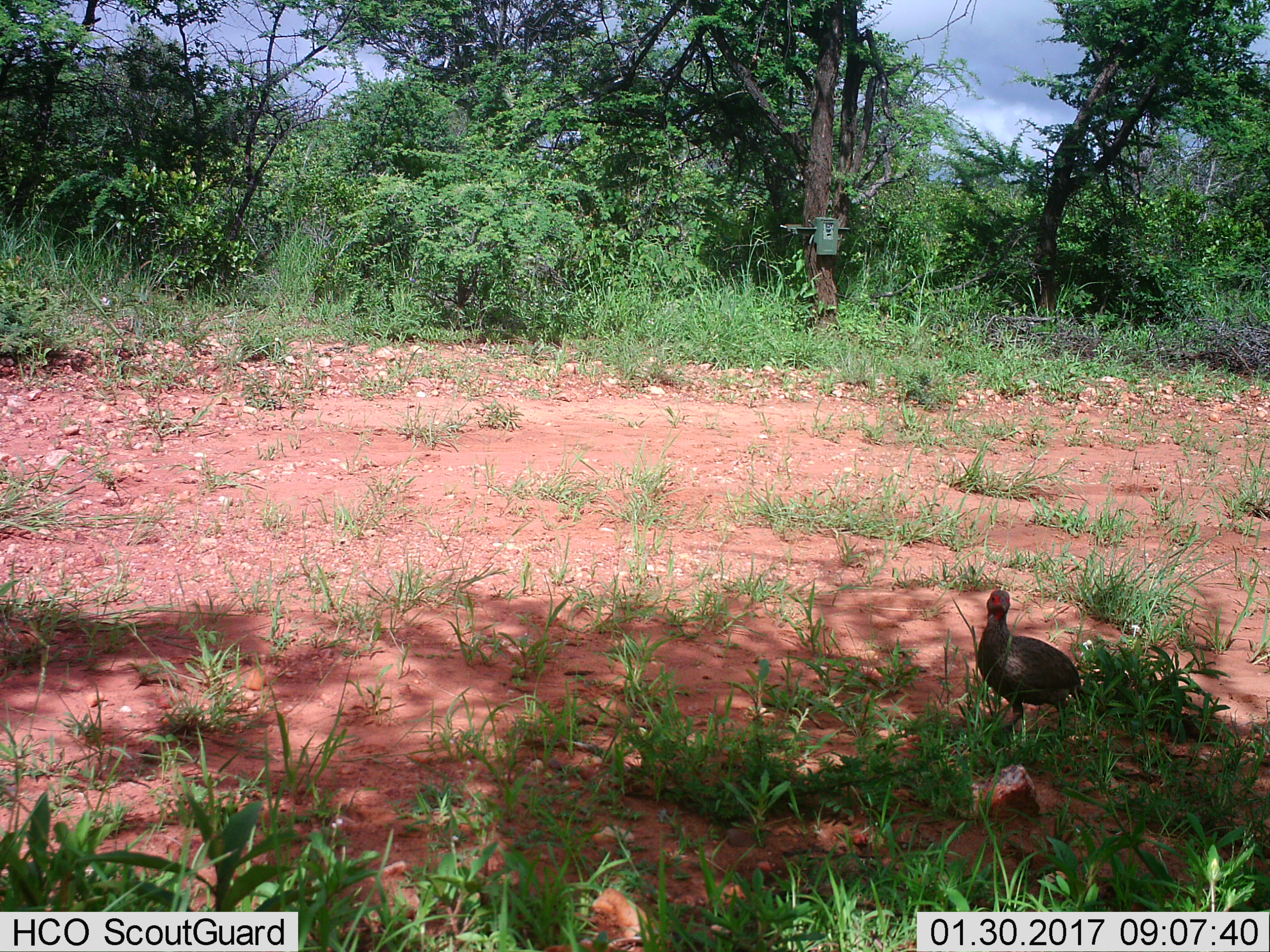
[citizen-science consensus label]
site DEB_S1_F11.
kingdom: Animalia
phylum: Chordata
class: Aves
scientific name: Aves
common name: bird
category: birdother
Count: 1.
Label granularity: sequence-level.